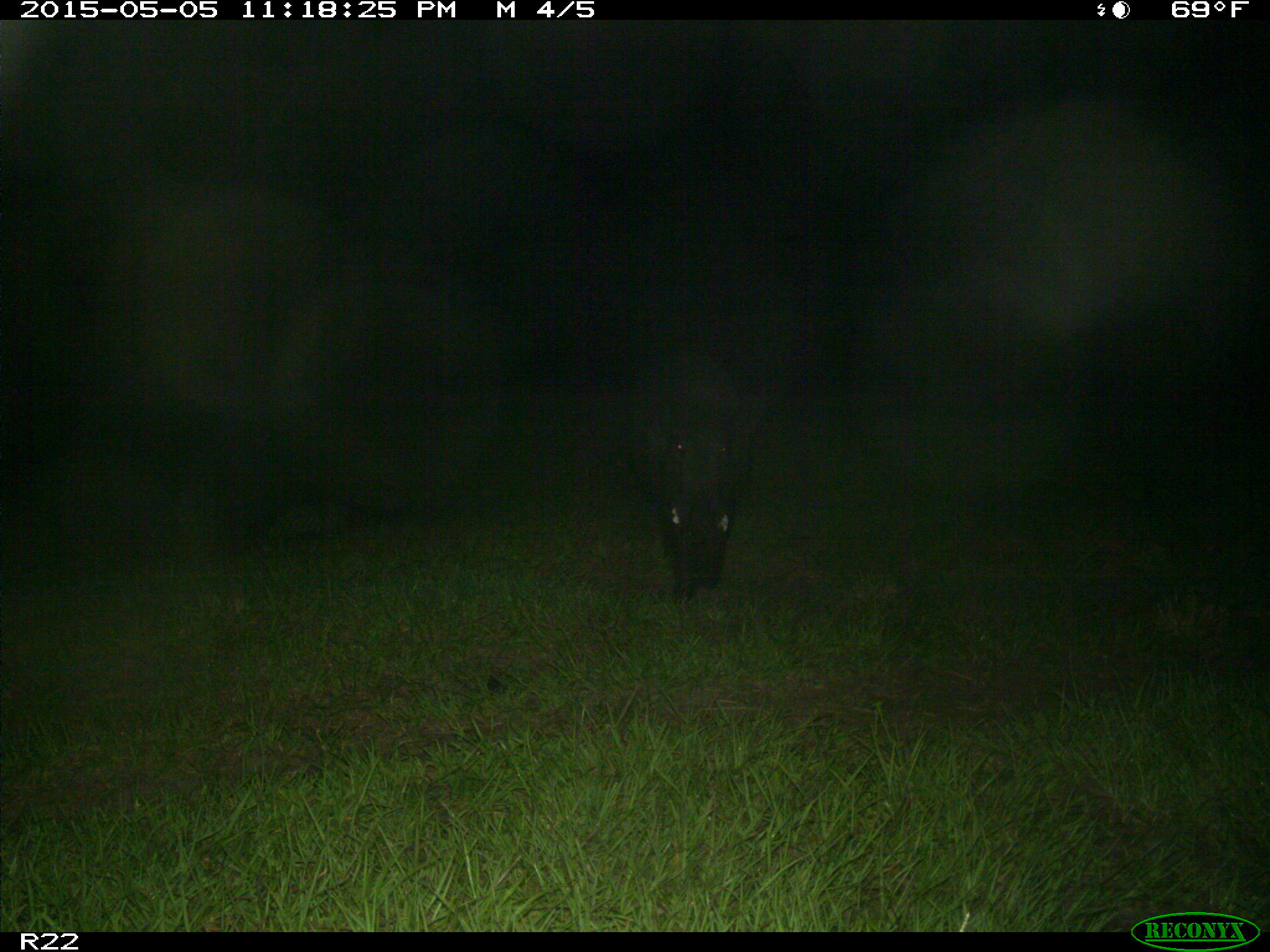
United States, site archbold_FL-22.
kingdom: Animalia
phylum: Chordata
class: Mammalia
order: Artiodactyla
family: Suidae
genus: Sus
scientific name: Sus scrofa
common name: wild boar